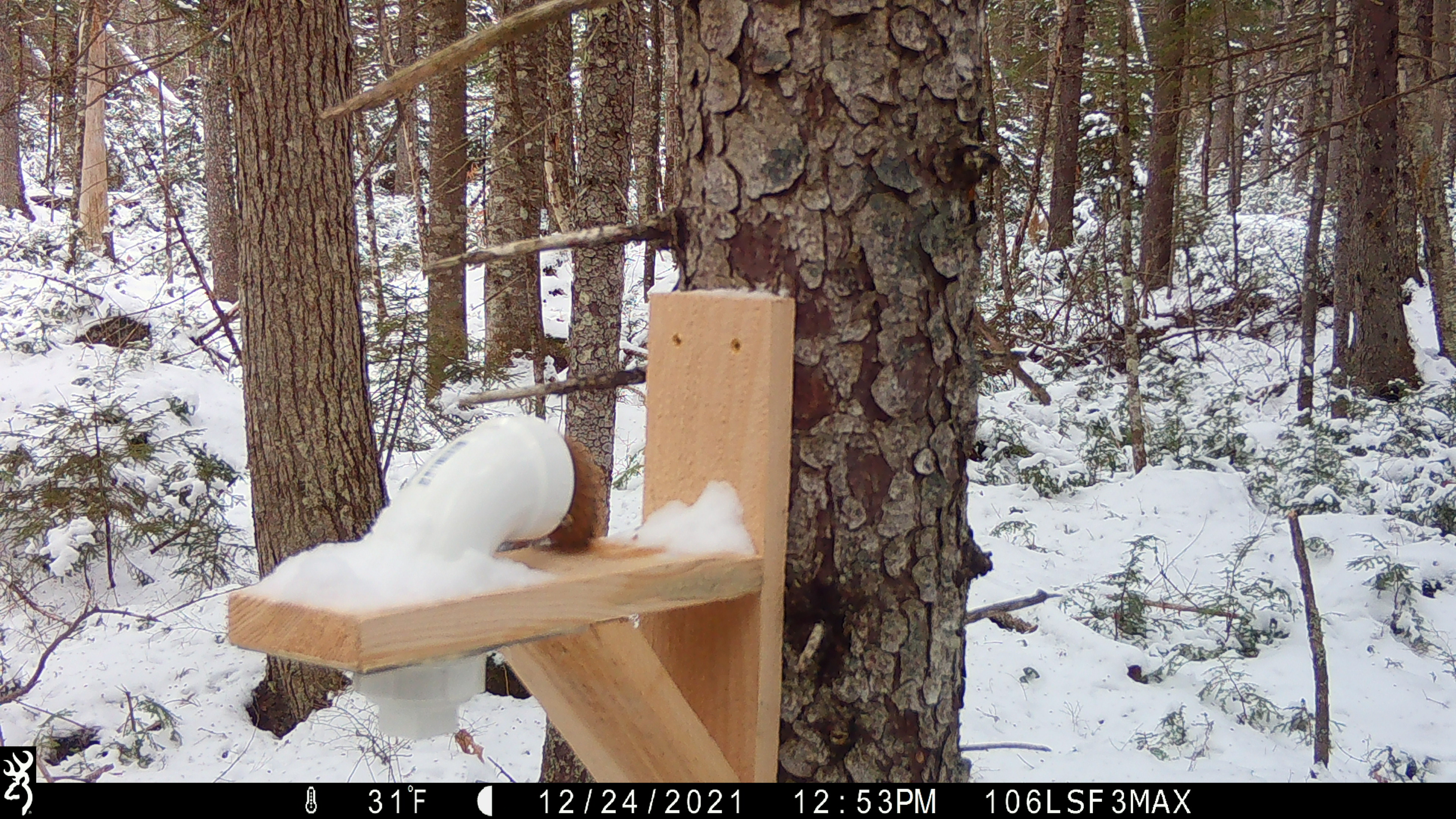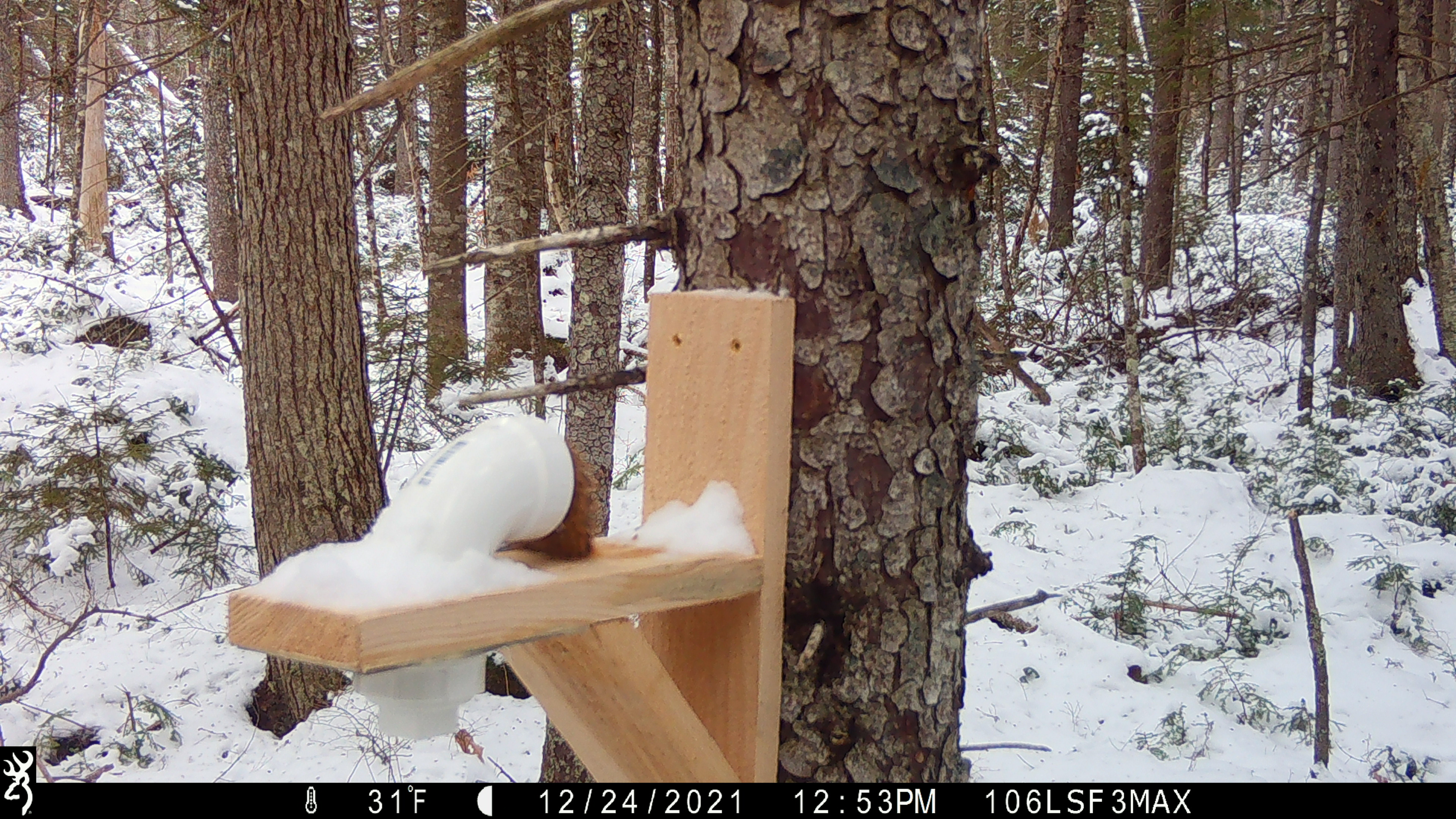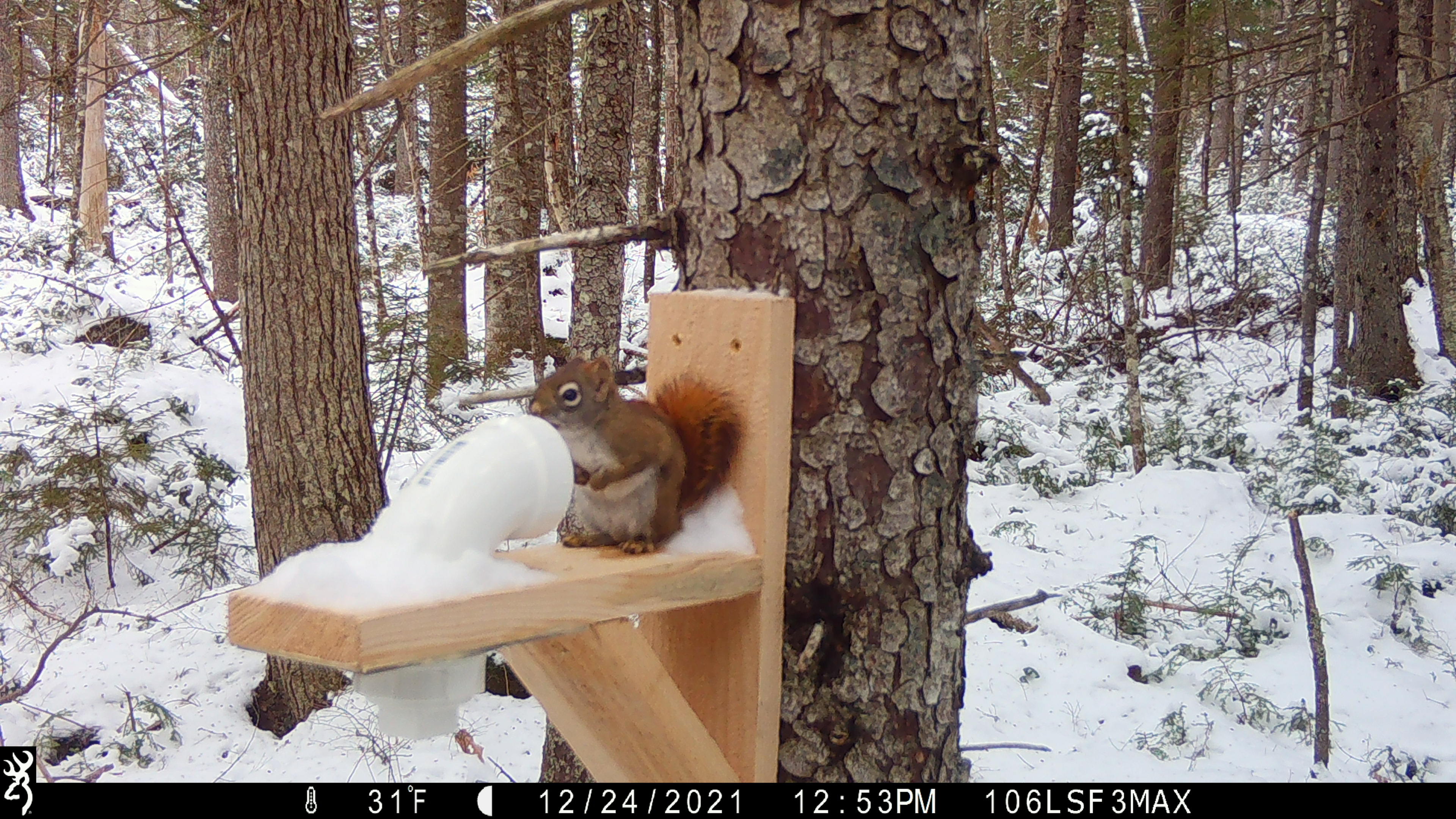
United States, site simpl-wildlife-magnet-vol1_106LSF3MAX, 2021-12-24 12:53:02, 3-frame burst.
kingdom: Animalia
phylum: Chordata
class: Mammalia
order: Rodentia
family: Sciuridae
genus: Tamiasciurus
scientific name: Tamiasciurus hudsonicus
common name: red squirrel